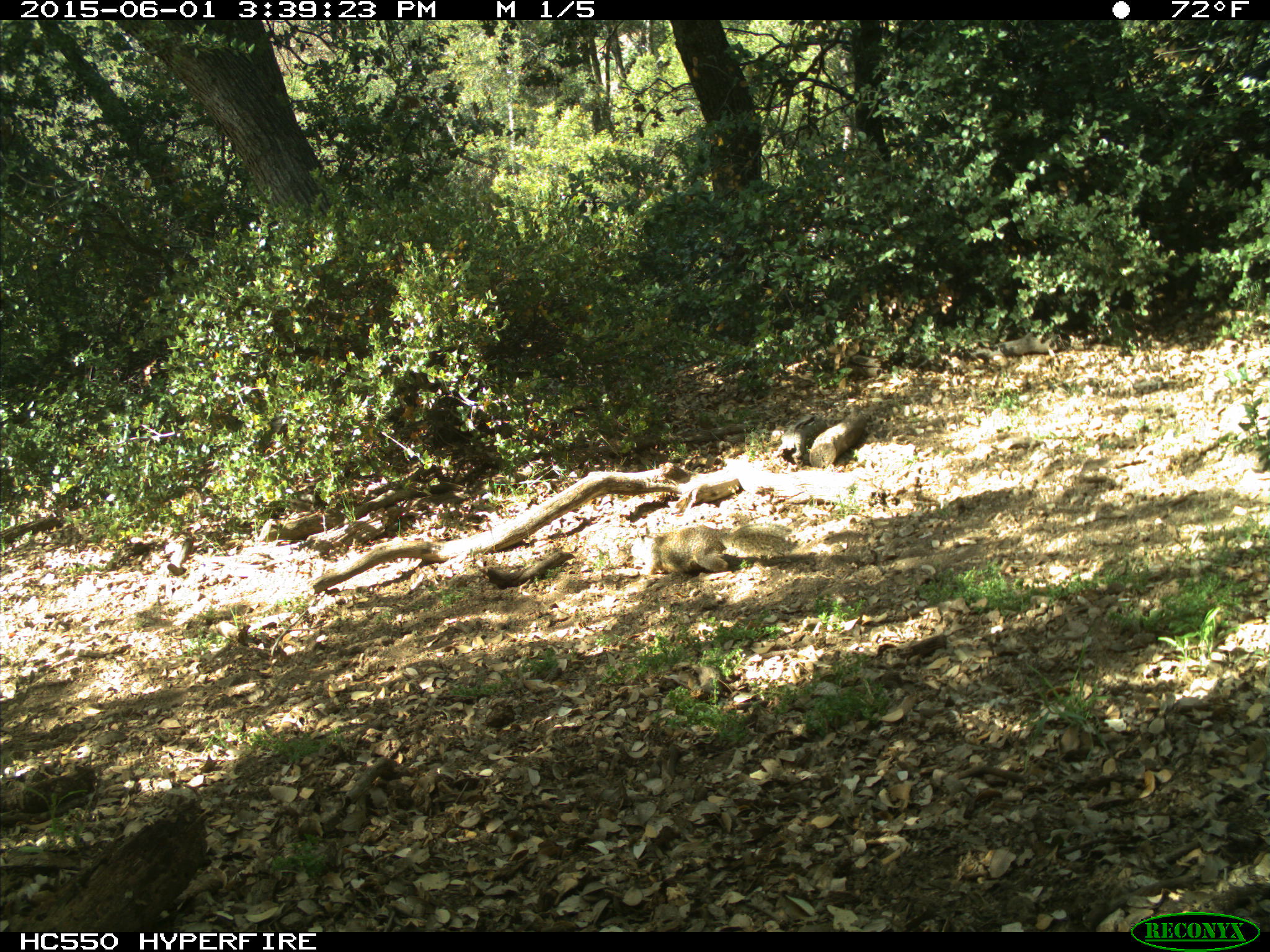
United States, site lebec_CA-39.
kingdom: Animalia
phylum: Chordata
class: Mammalia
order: Rodentia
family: Sciuridae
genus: Otospermophilus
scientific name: Otospermophilus beecheyi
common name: california ground squirrel